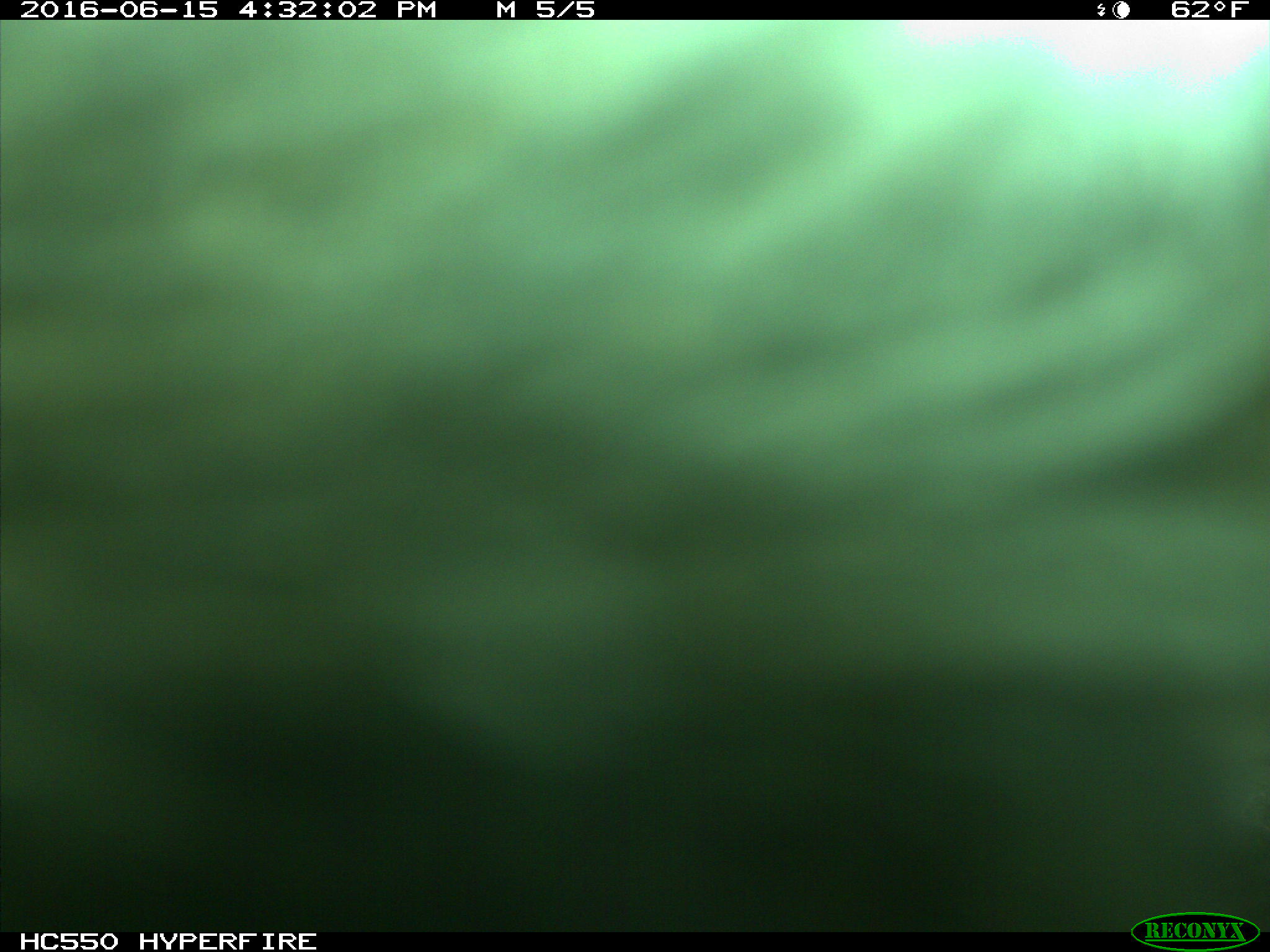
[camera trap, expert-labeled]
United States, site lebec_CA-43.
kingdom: Animalia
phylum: Chordata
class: Mammalia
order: Artiodactyla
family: Bovidae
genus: Bos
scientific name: Bos taurus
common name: domestic cow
Bos taurus (domestic cow).